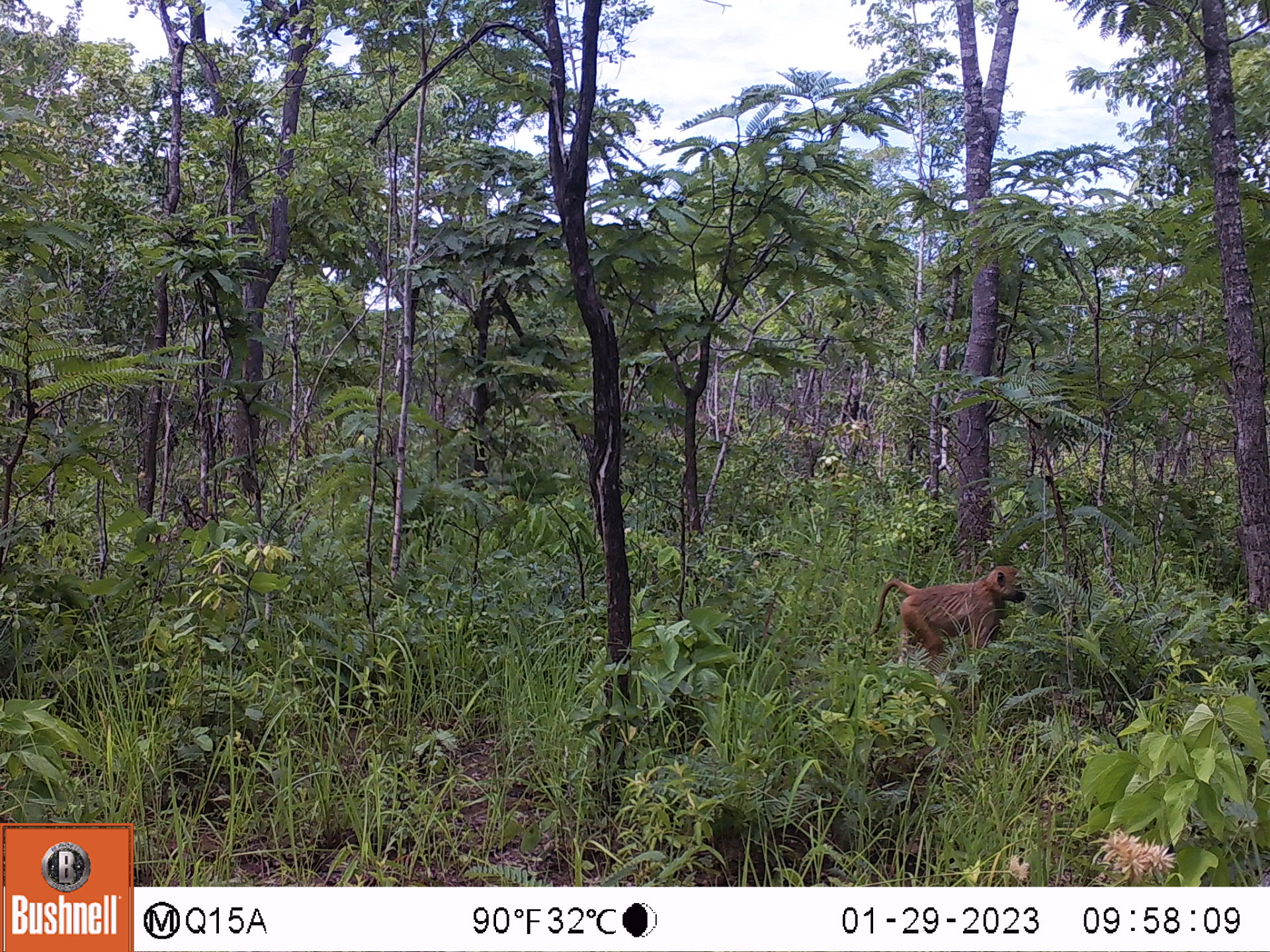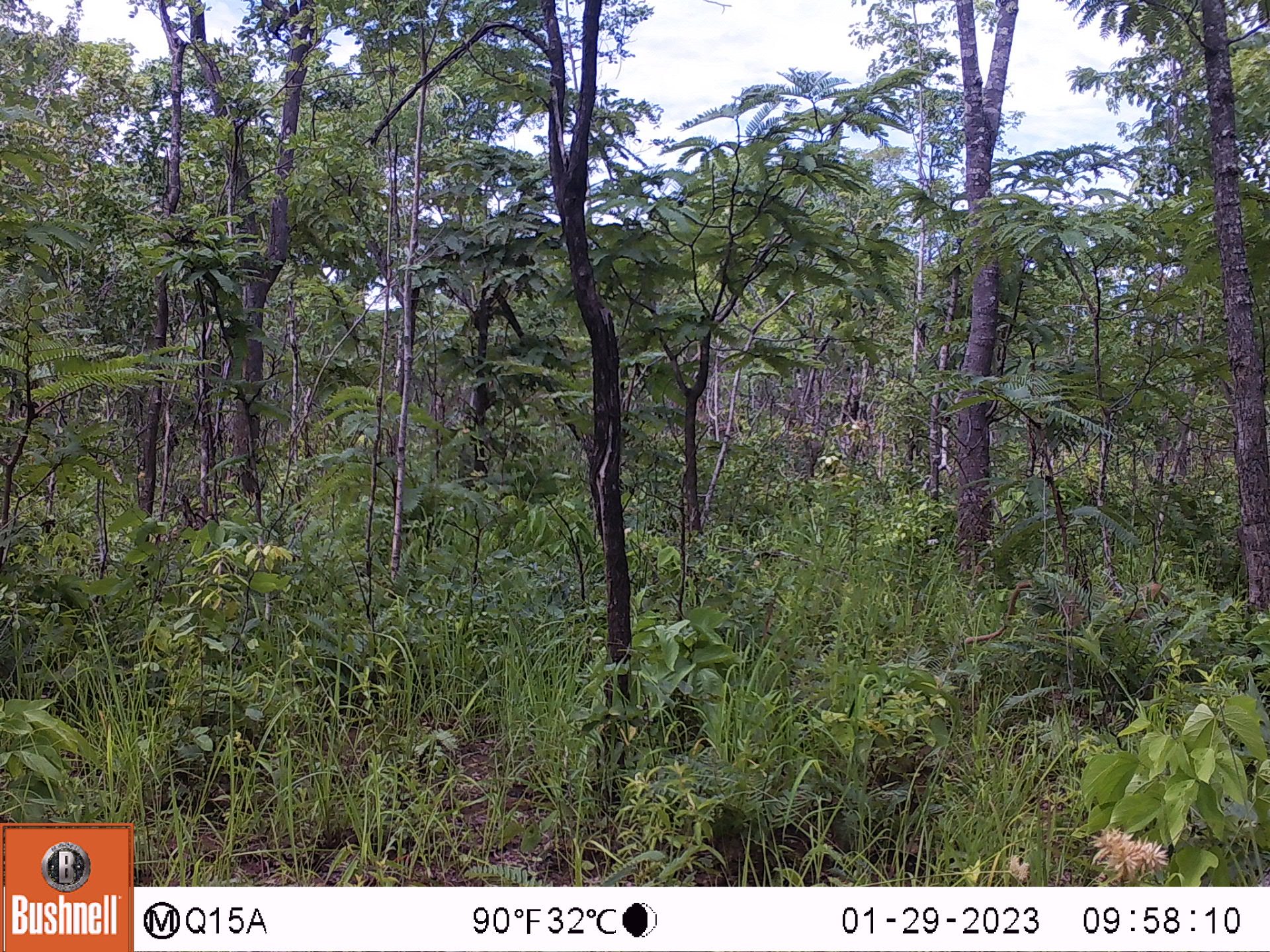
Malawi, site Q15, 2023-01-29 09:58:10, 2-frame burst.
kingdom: Animalia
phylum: Chordata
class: Mammalia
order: Primates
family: Cercopithecidae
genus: Papio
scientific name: Papio cynocephalus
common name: yellow baboon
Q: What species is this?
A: Yellow baboon (Papio cynocephalus).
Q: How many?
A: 1.